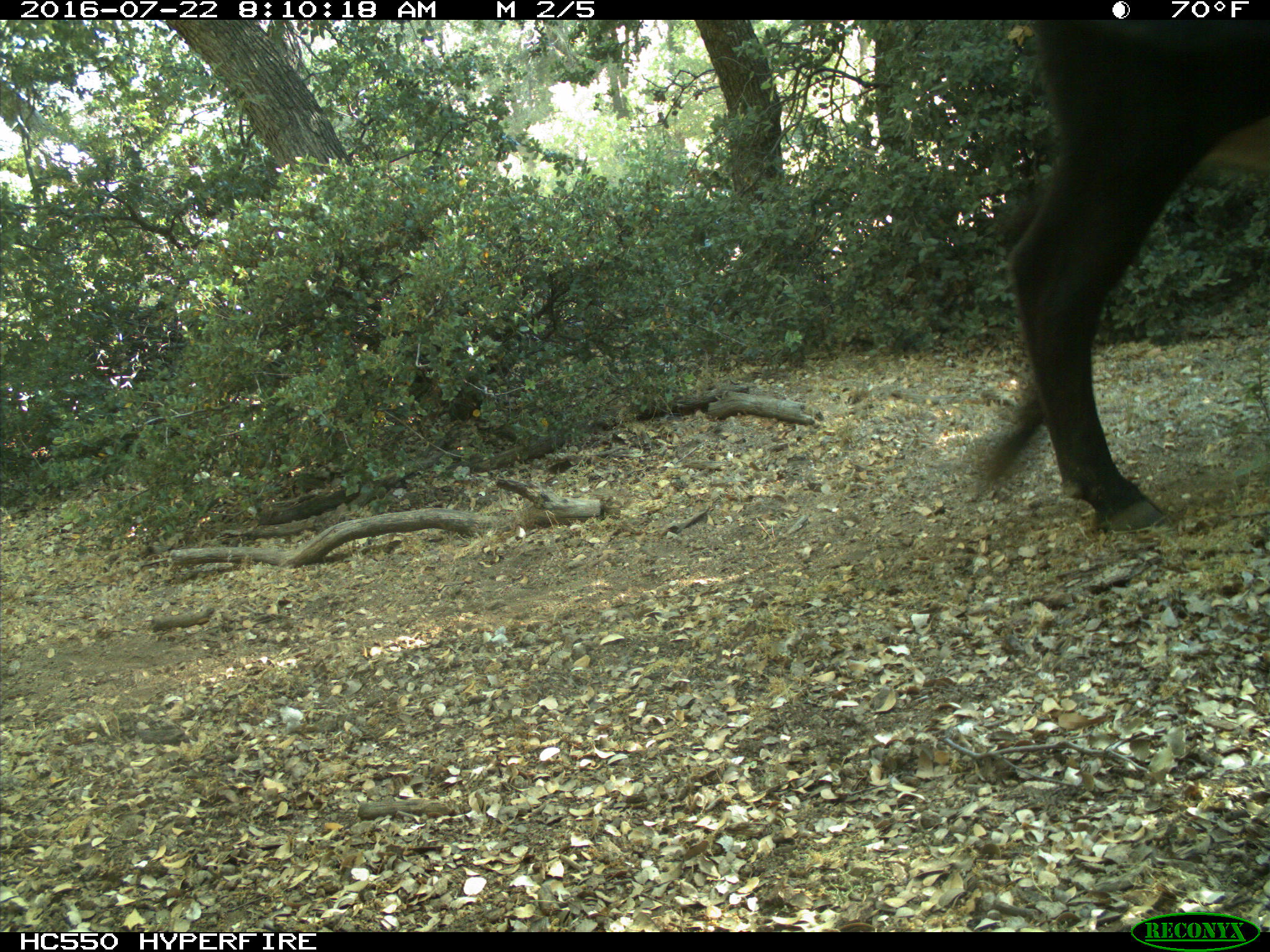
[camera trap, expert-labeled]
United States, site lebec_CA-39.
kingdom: Animalia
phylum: Chordata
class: Mammalia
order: Artiodactyla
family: Bovidae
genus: Bos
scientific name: Bos taurus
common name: domestic cow